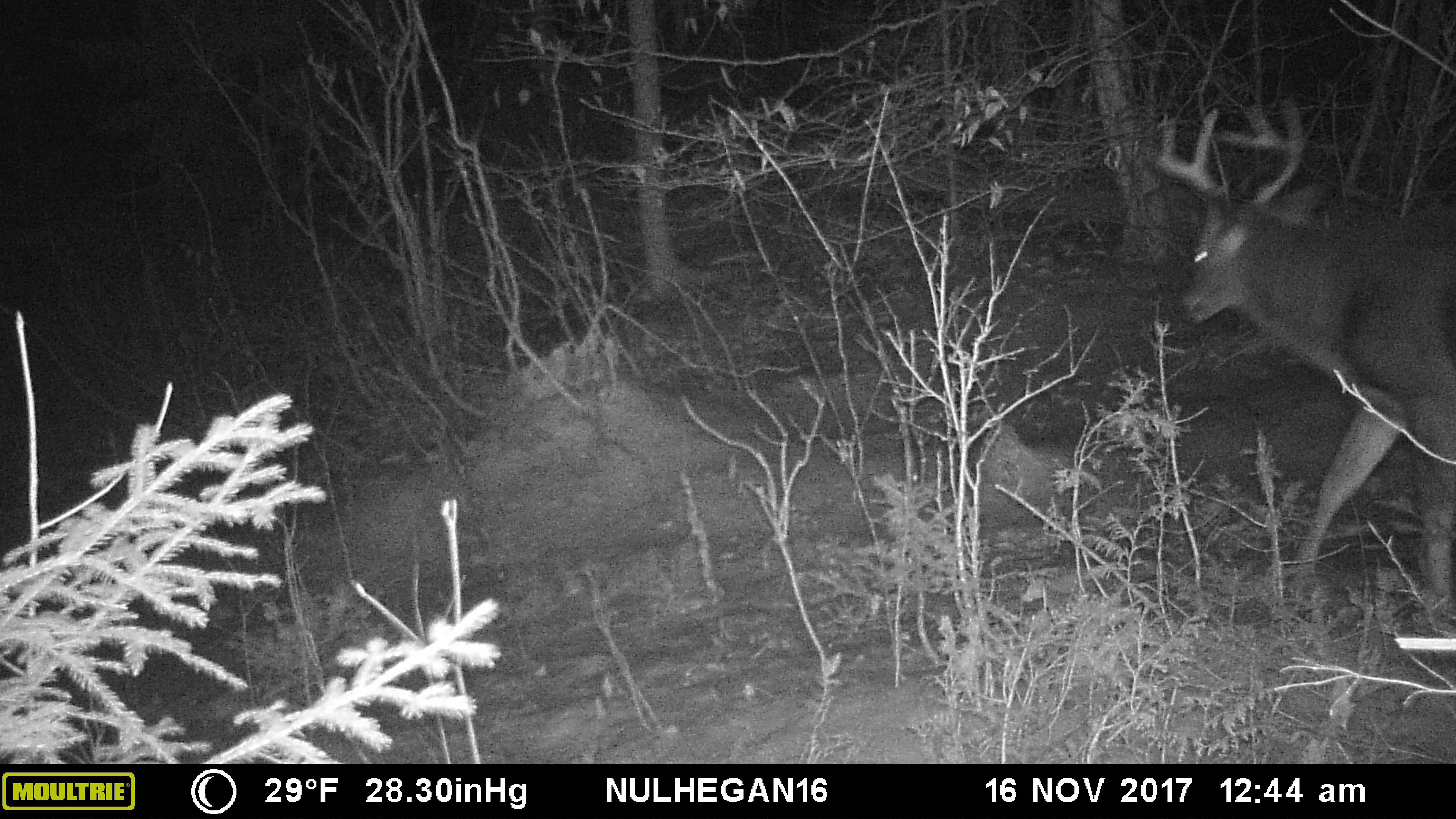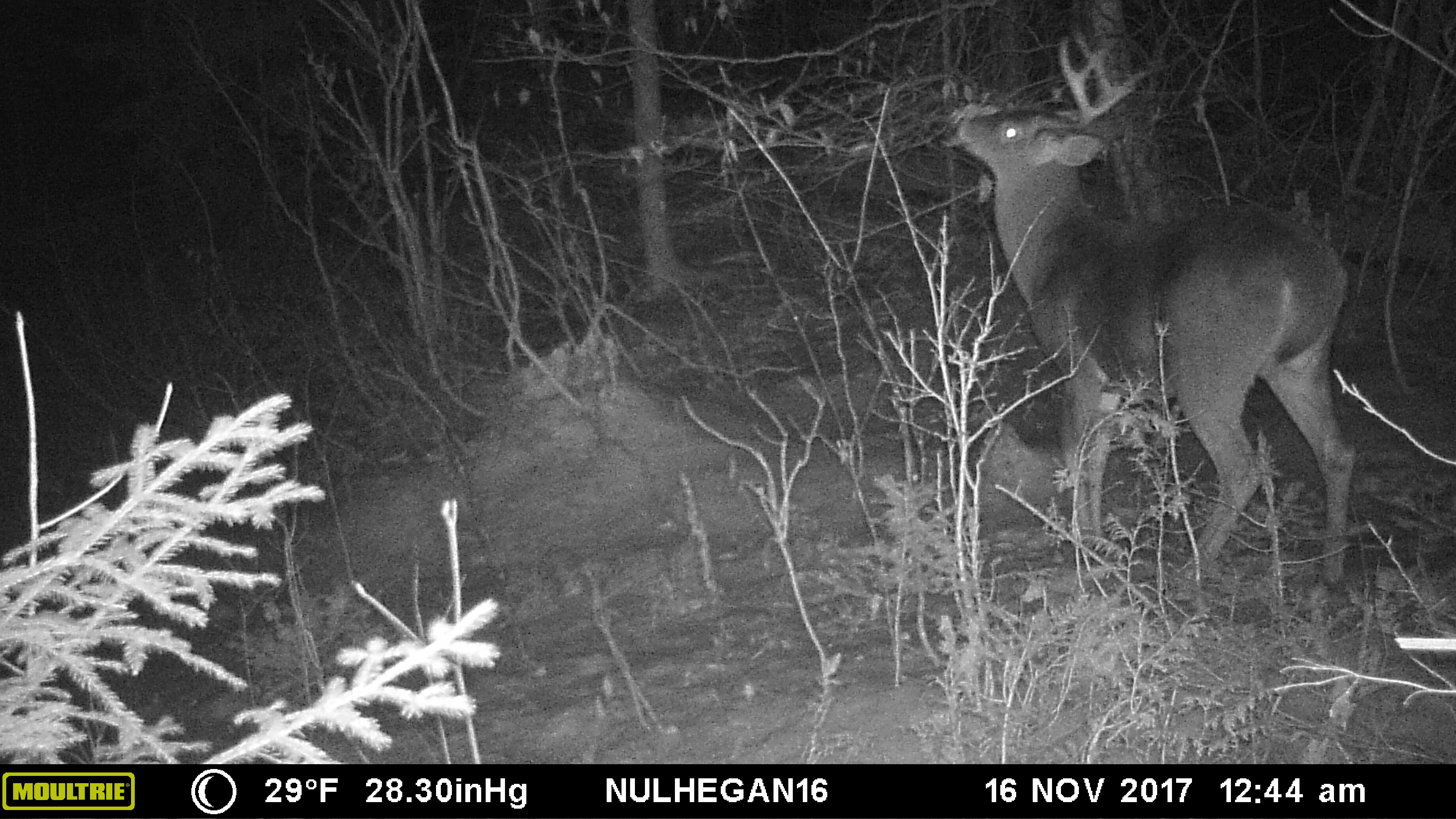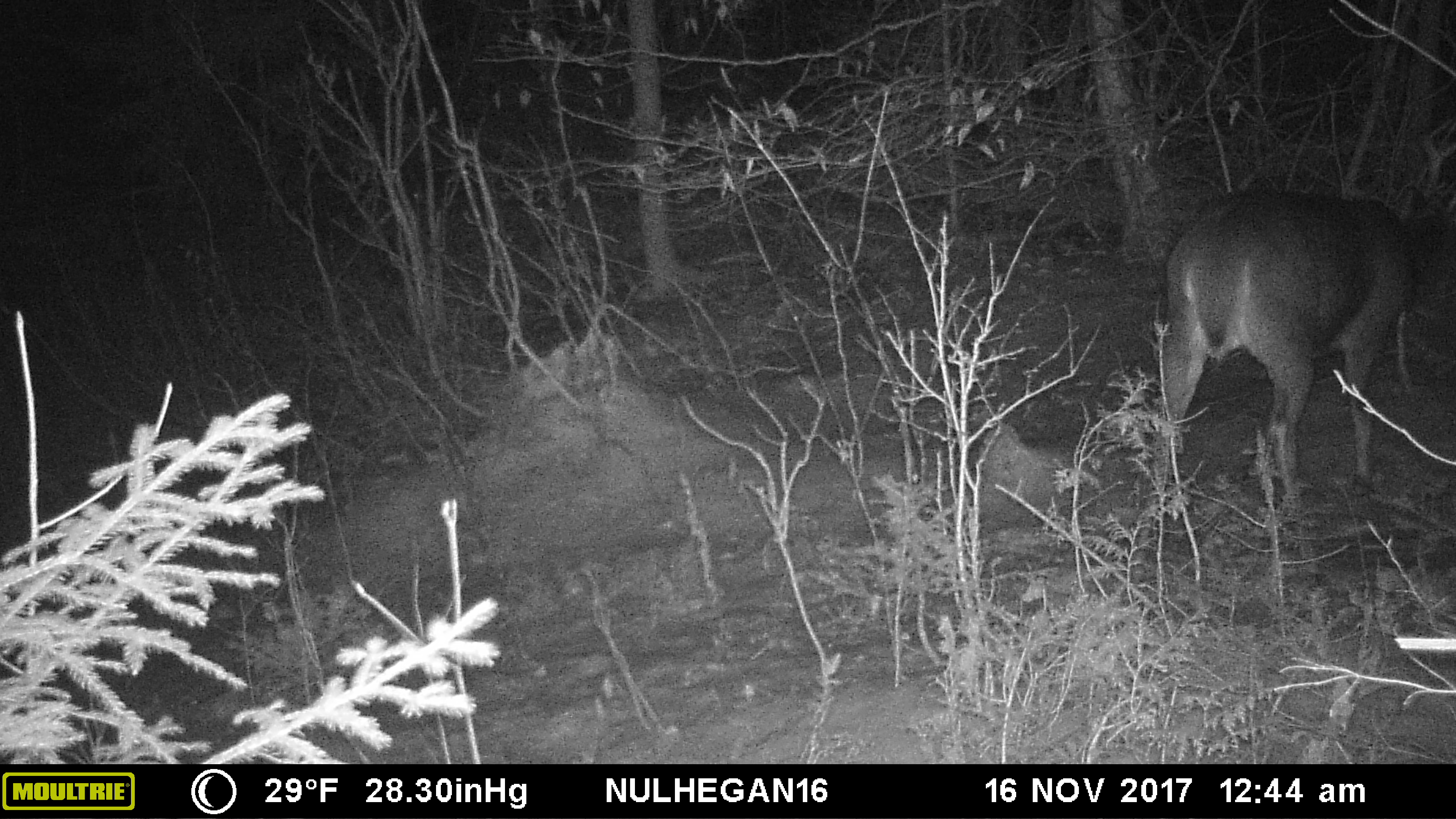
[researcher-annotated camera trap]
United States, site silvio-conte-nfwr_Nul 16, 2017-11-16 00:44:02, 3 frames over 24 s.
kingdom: Animalia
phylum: Chordata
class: Mammalia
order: Artiodactyla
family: Cervidae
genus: Odocoileus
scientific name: Odocoileus virginianus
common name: white-tailed deer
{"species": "white-tailed deer (Odocoileus virginianus)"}